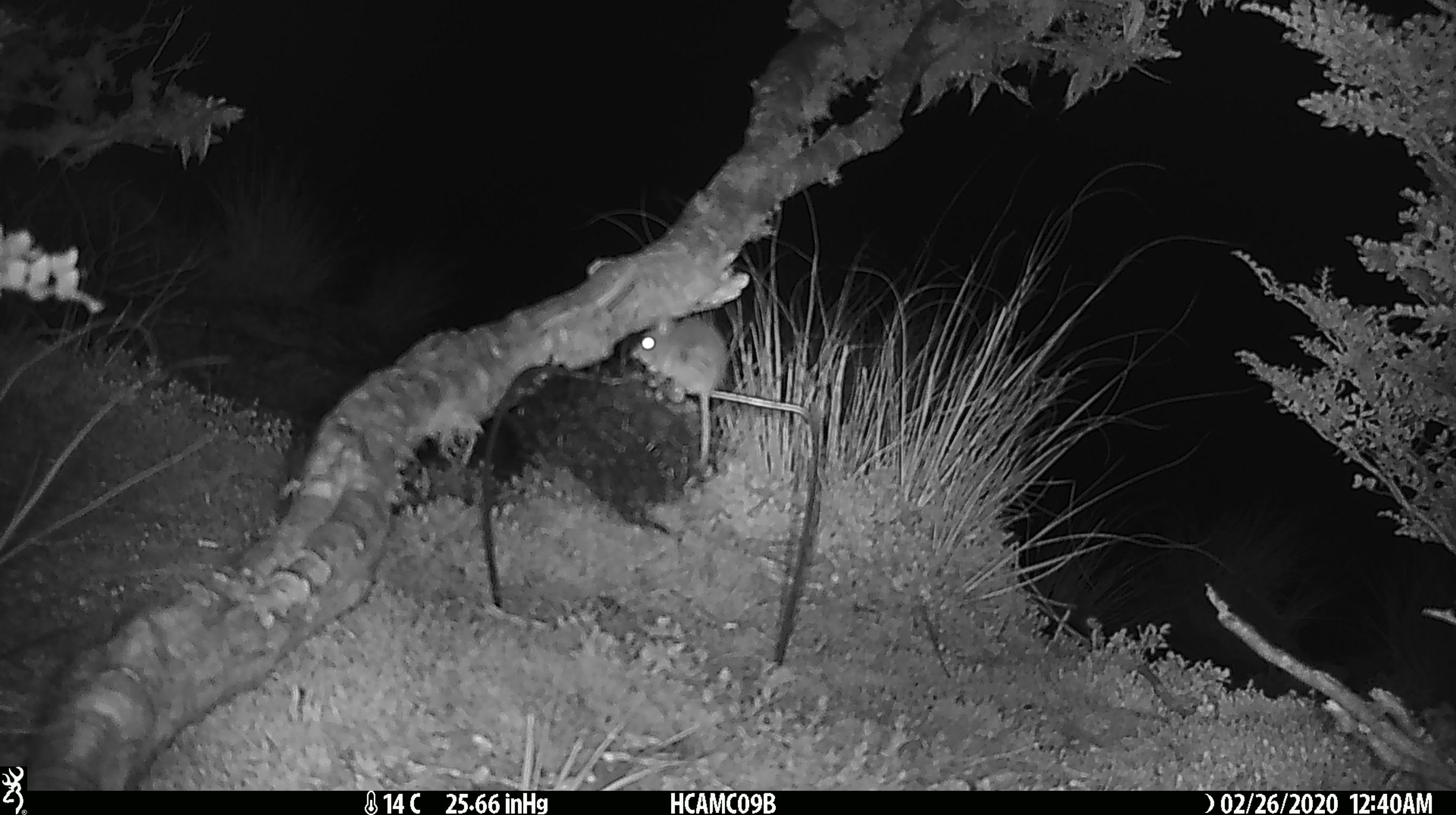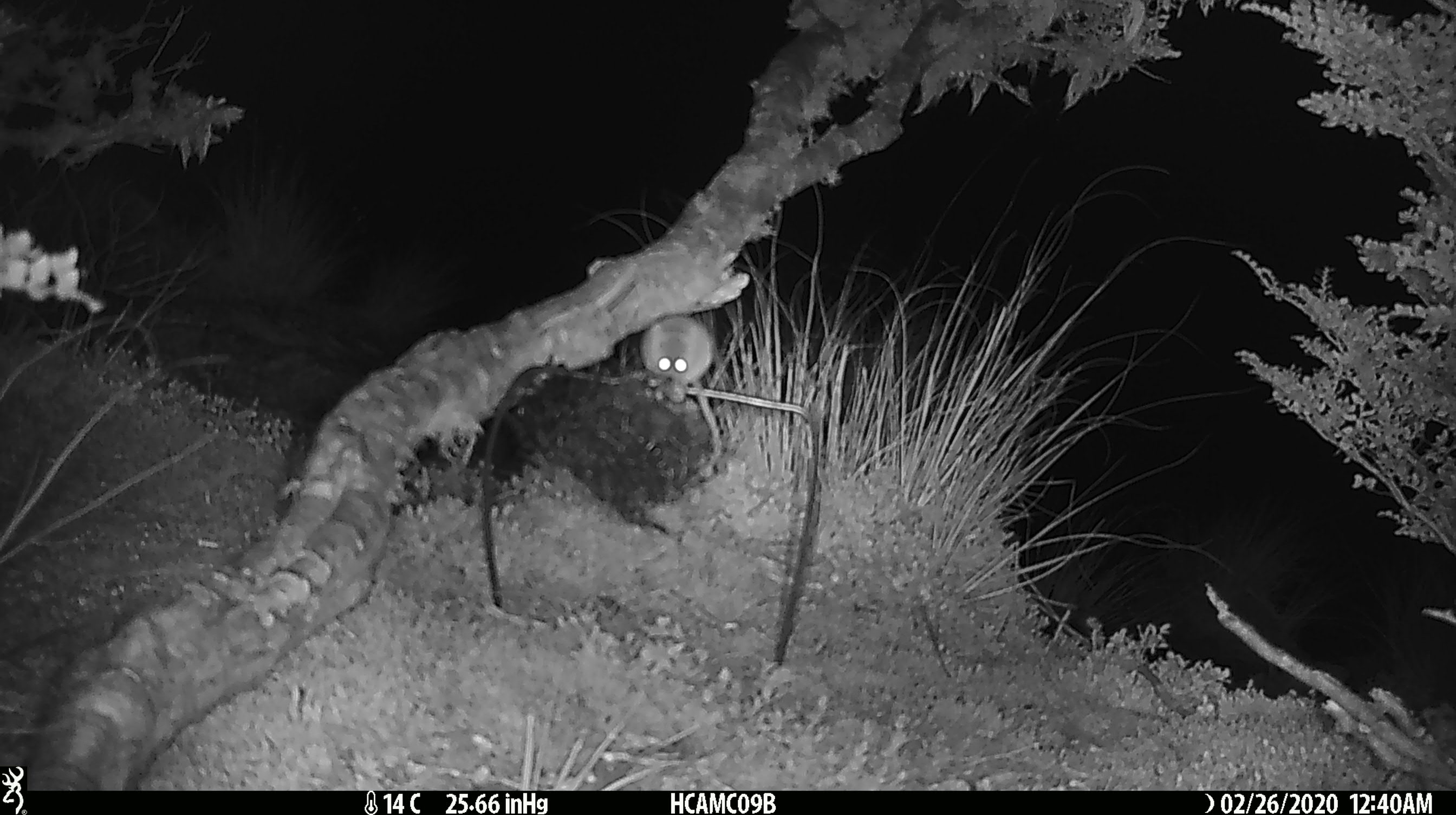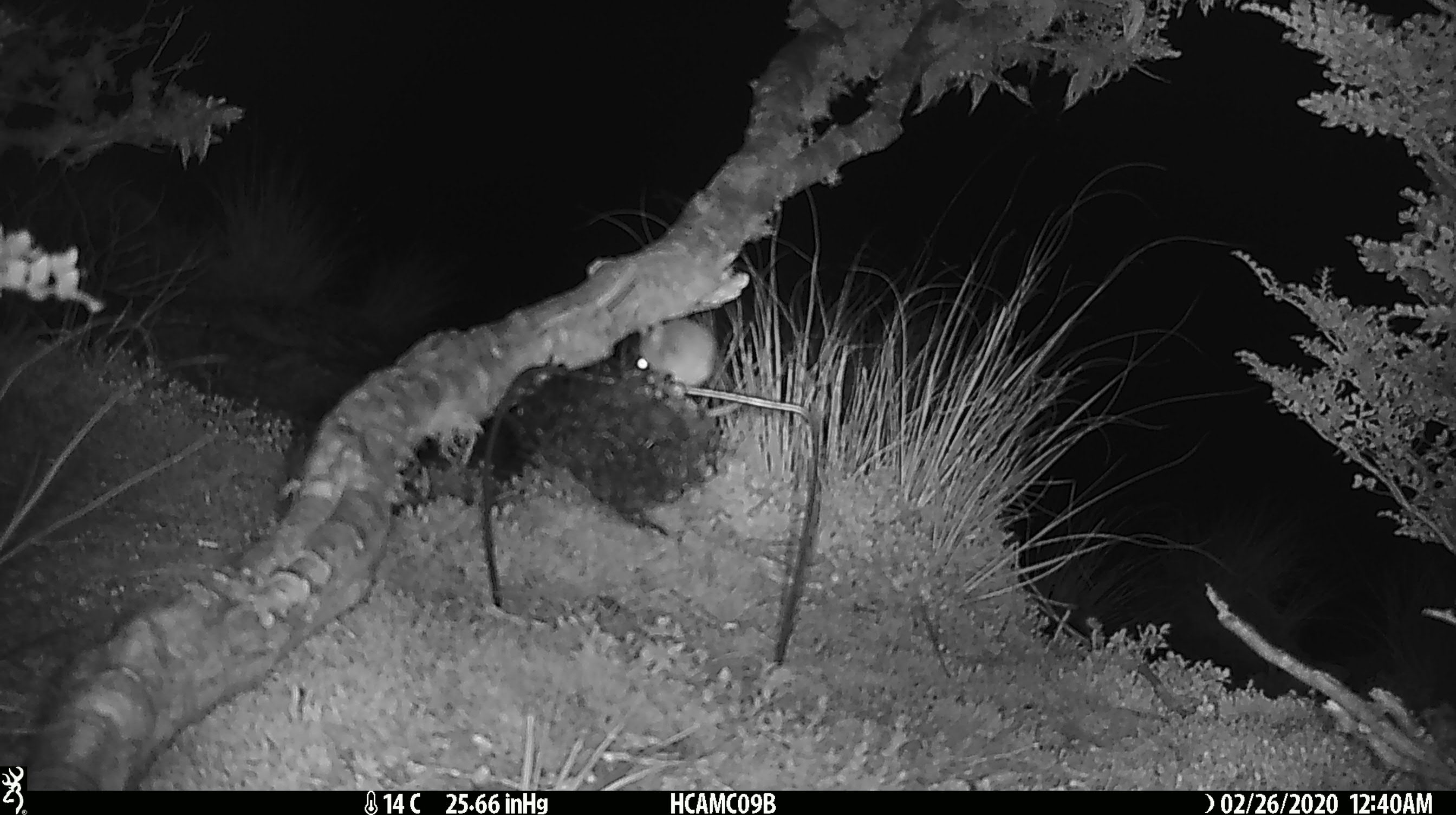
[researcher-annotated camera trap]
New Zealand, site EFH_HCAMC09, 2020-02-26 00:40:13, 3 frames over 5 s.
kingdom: Animalia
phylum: Chordata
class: Mammalia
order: Rodentia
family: Muridae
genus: Mus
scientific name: Mus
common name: mouse